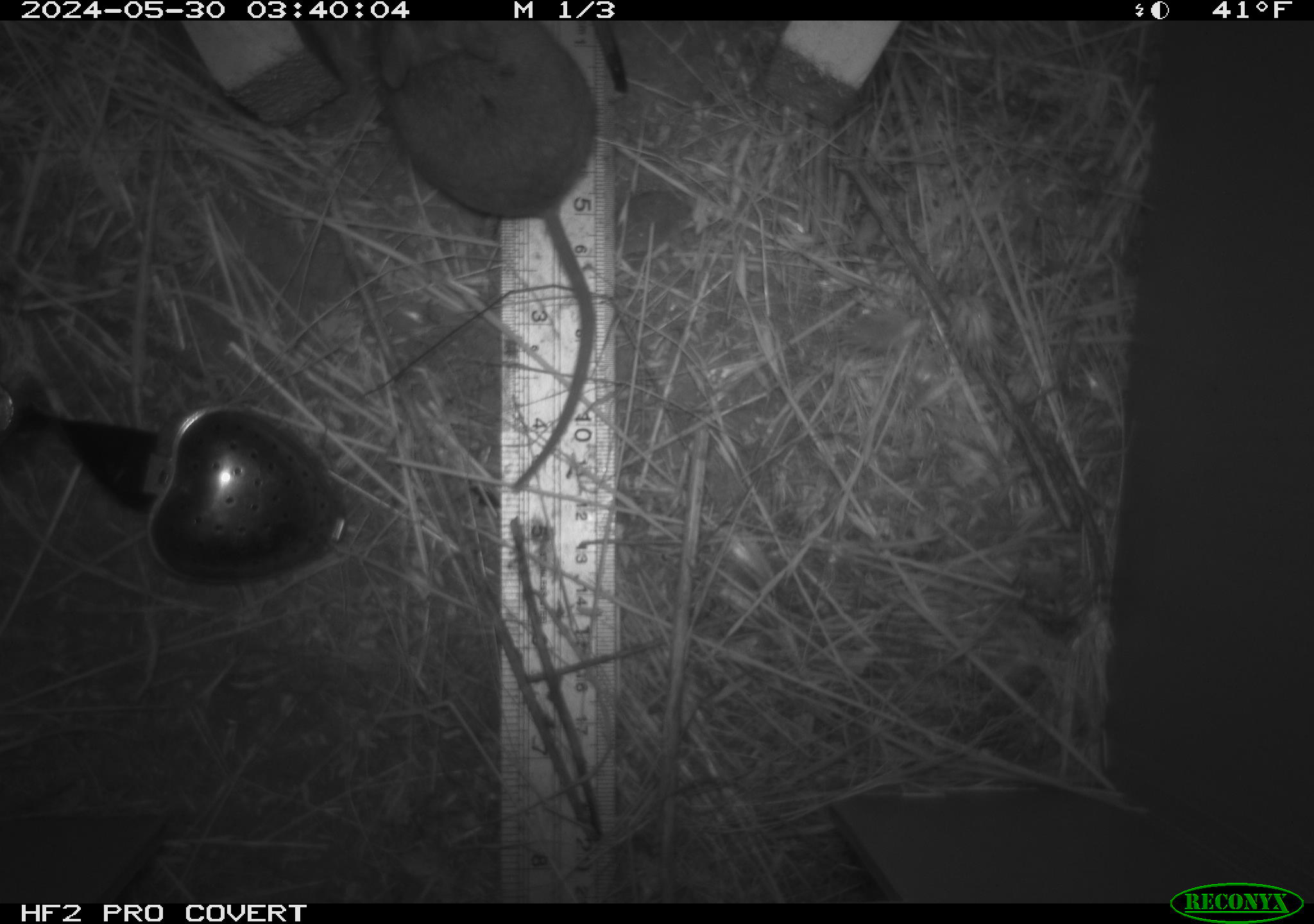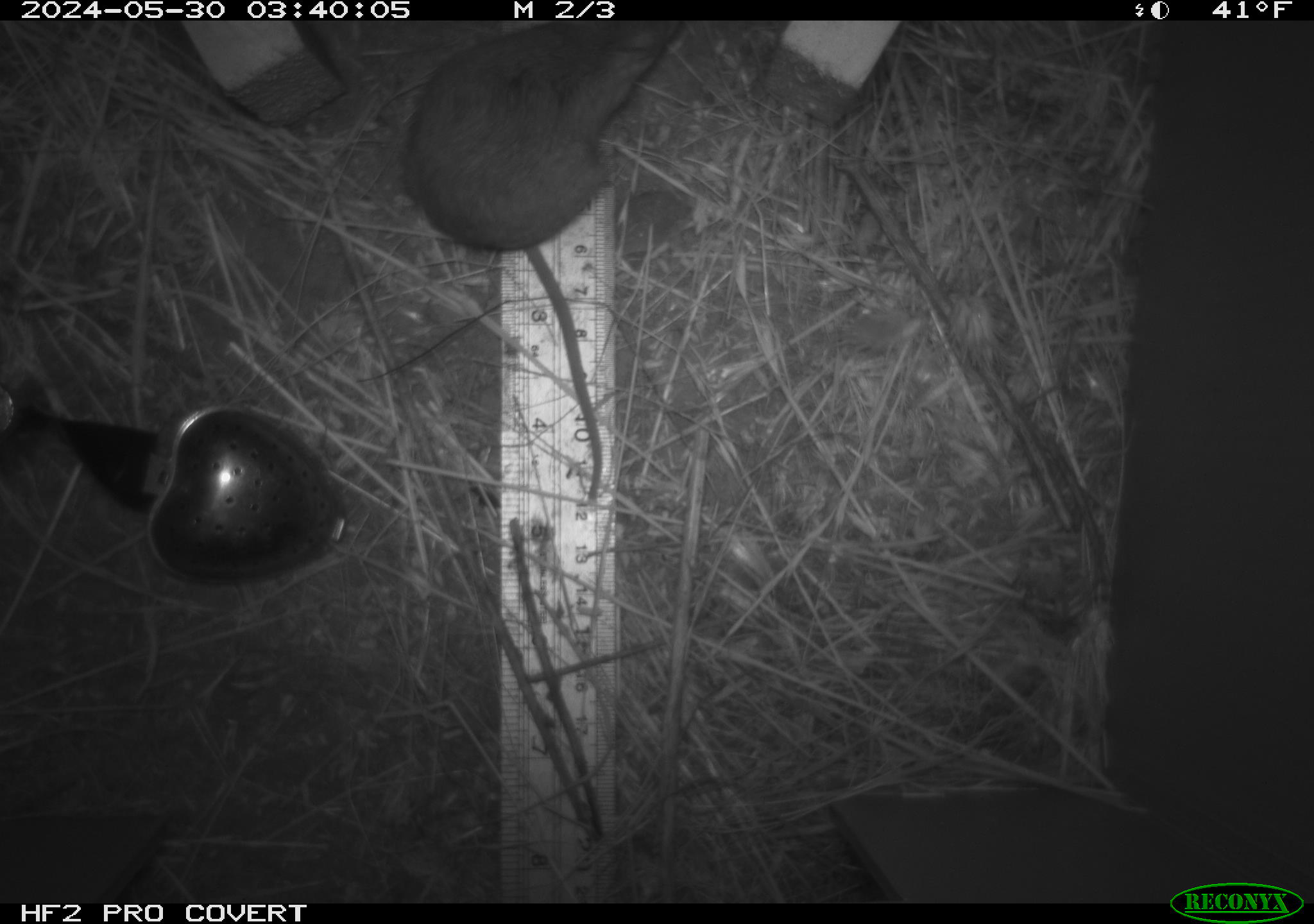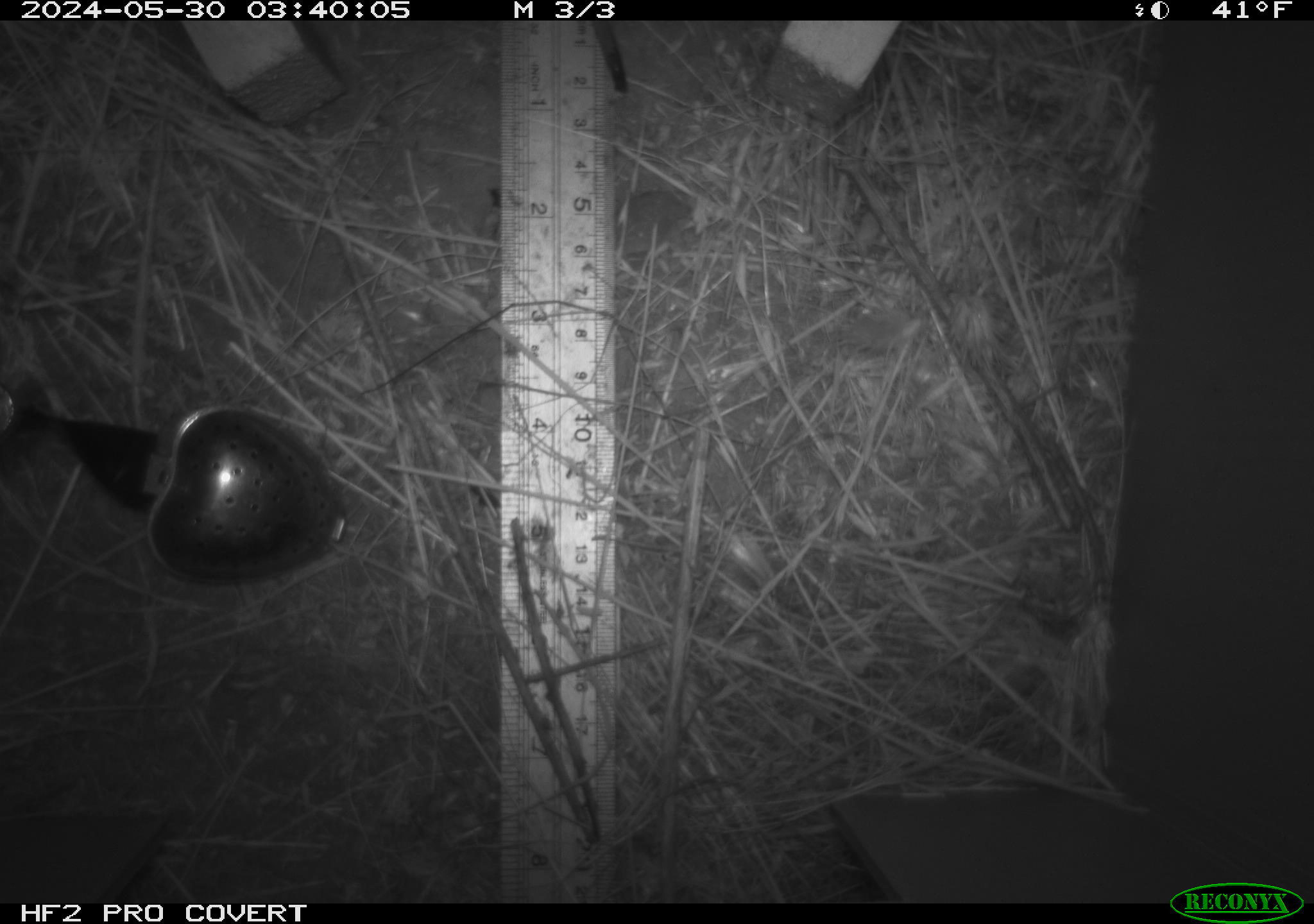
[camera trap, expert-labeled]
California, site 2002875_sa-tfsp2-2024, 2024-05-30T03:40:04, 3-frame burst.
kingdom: Animalia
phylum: Chordata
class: Mammalia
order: Rodentia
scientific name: Rodentia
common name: rodent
Rodent (Rodentia).